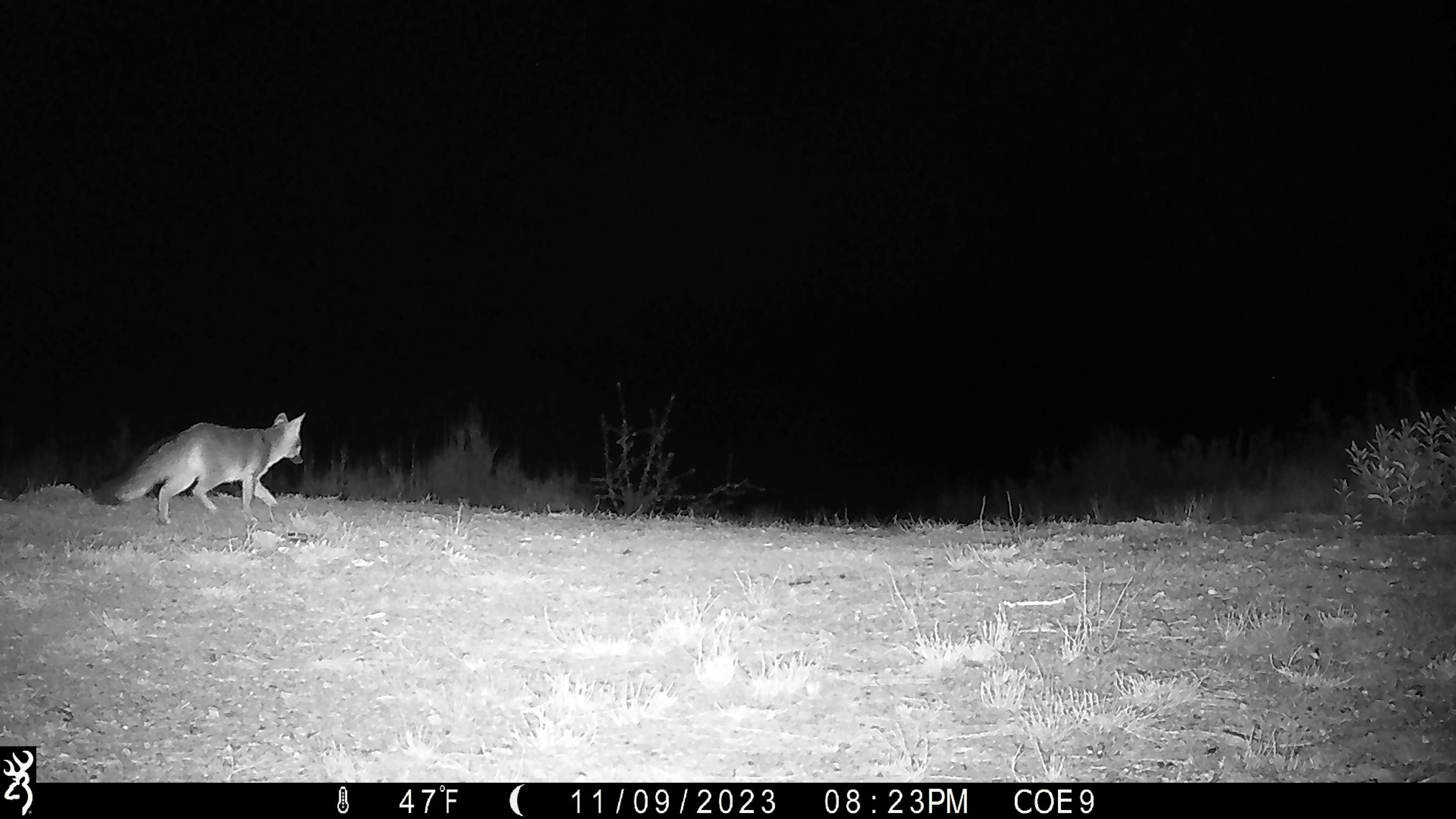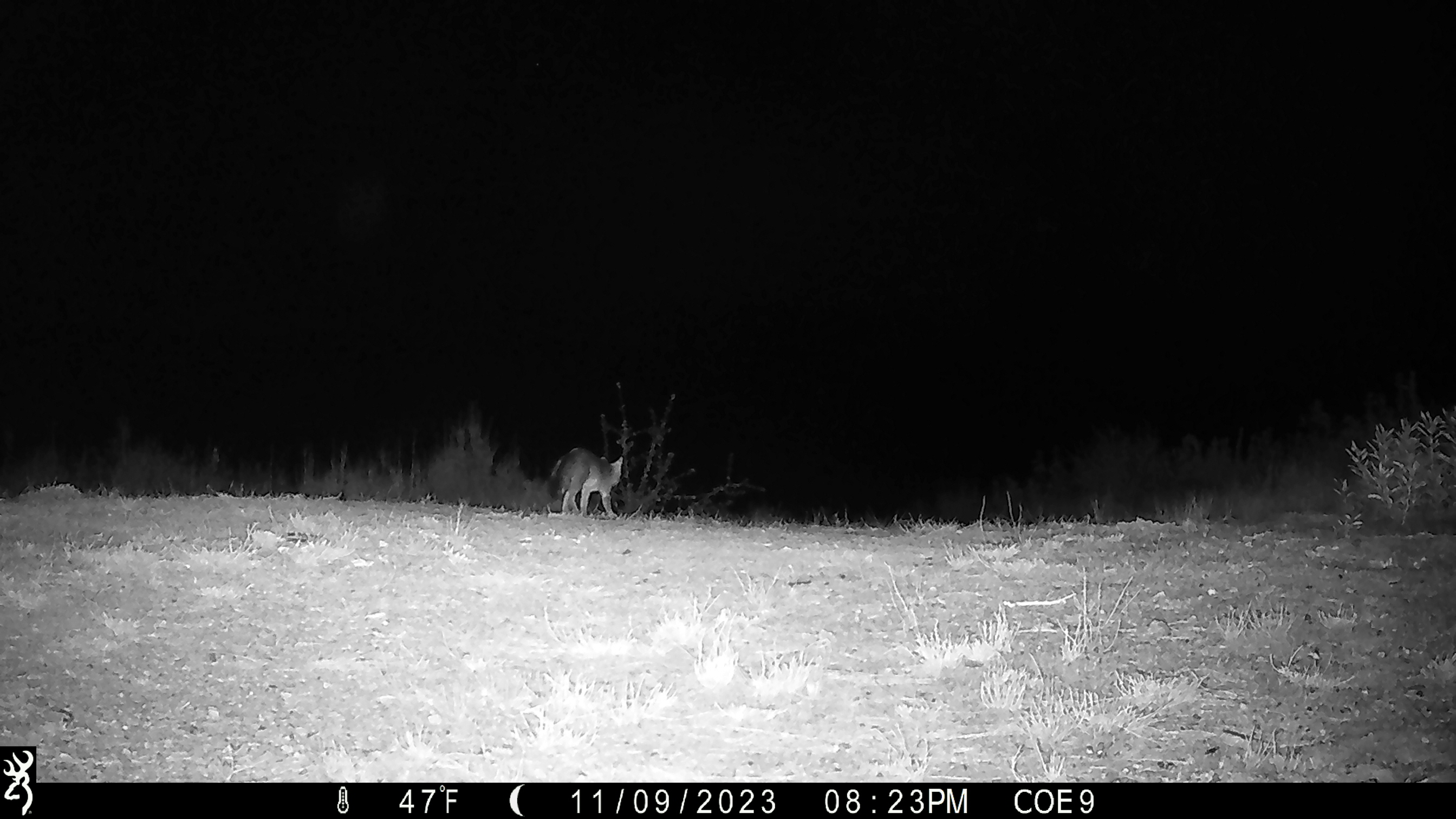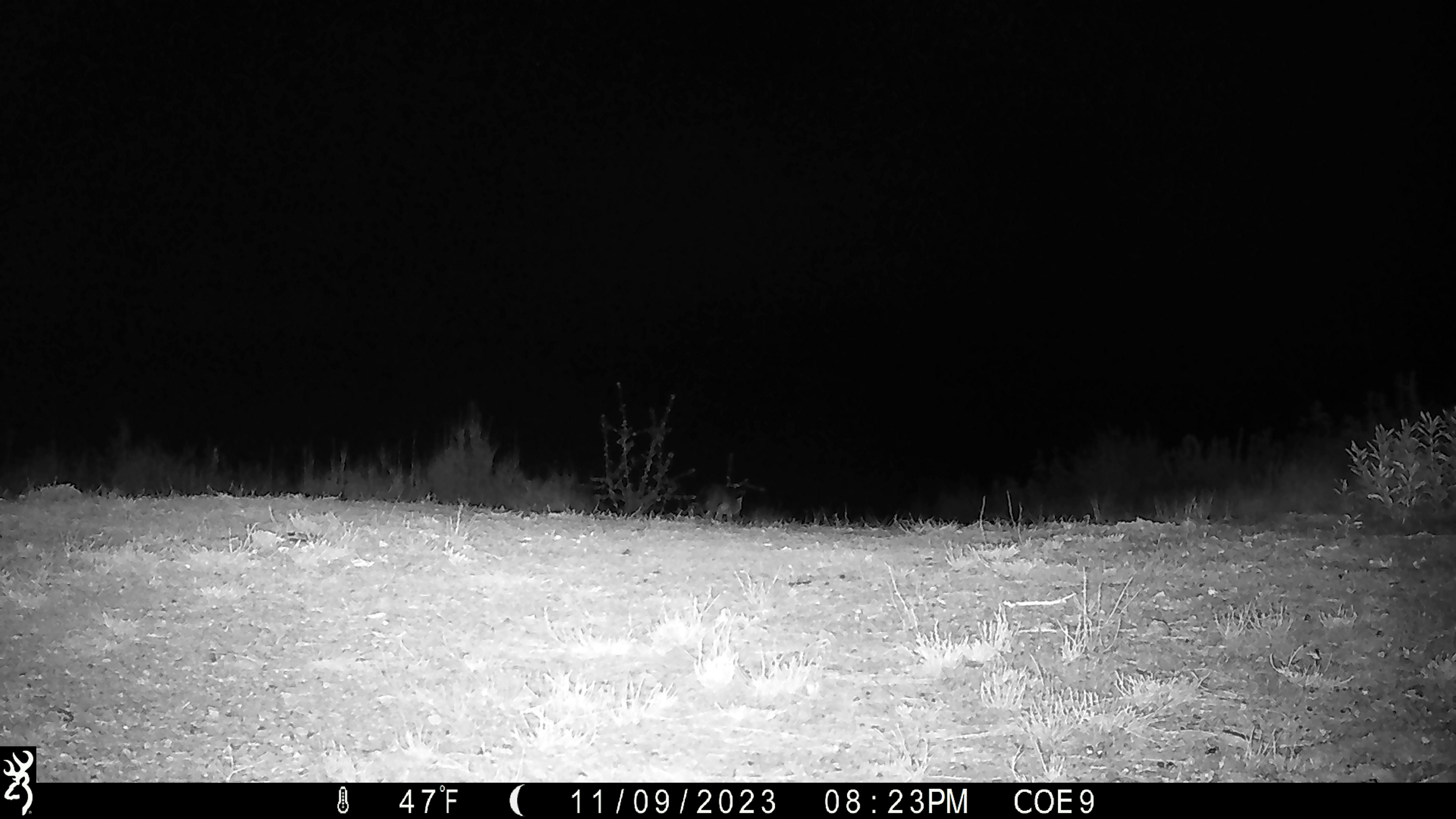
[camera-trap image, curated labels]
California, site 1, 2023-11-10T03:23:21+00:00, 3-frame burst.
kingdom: Animalia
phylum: Chordata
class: Mammalia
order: Carnivora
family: Canidae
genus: Urocyon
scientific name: Urocyon cinereoargenteus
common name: gray fox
Gray fox (Urocyon cinereoargenteus).